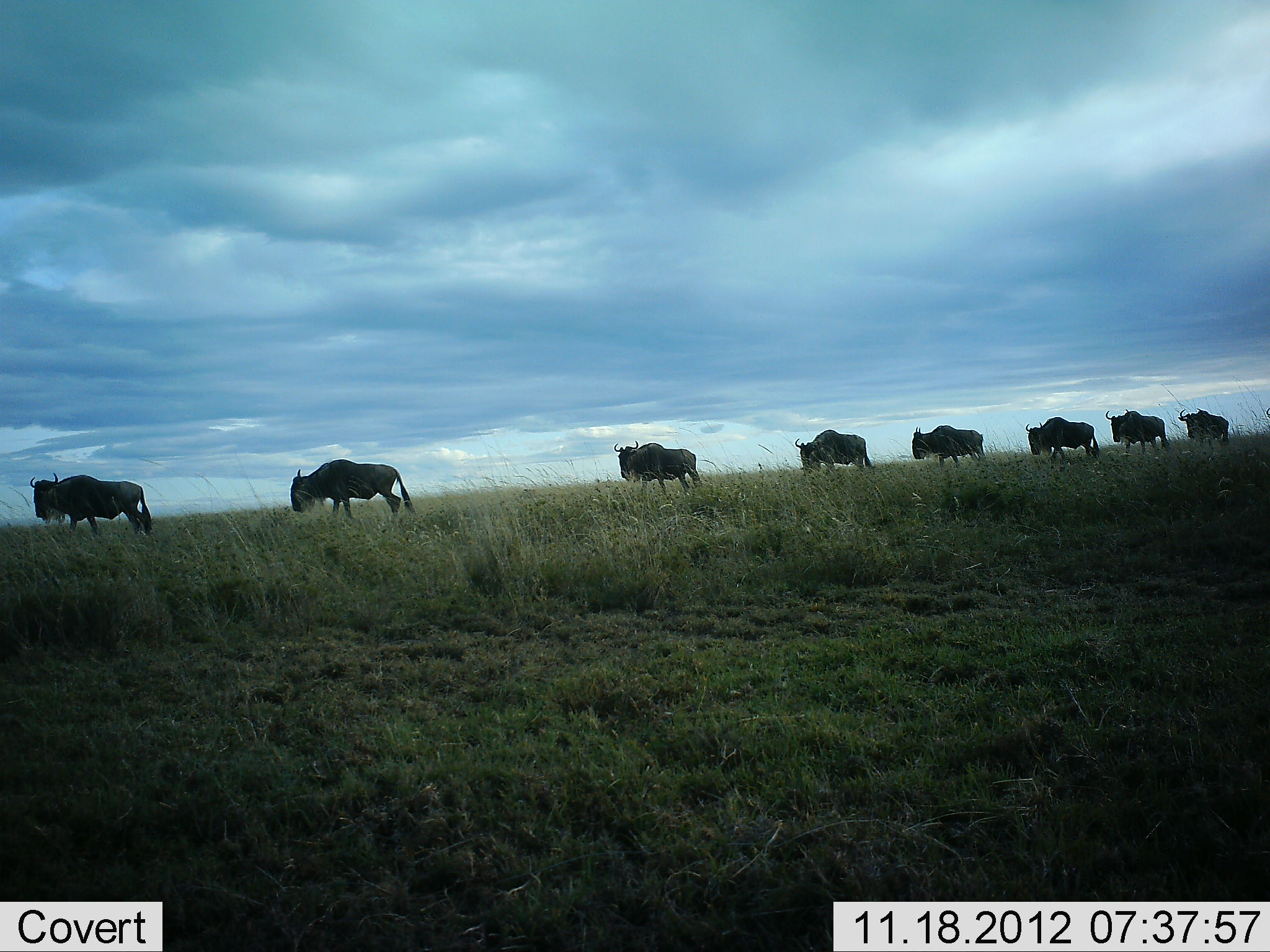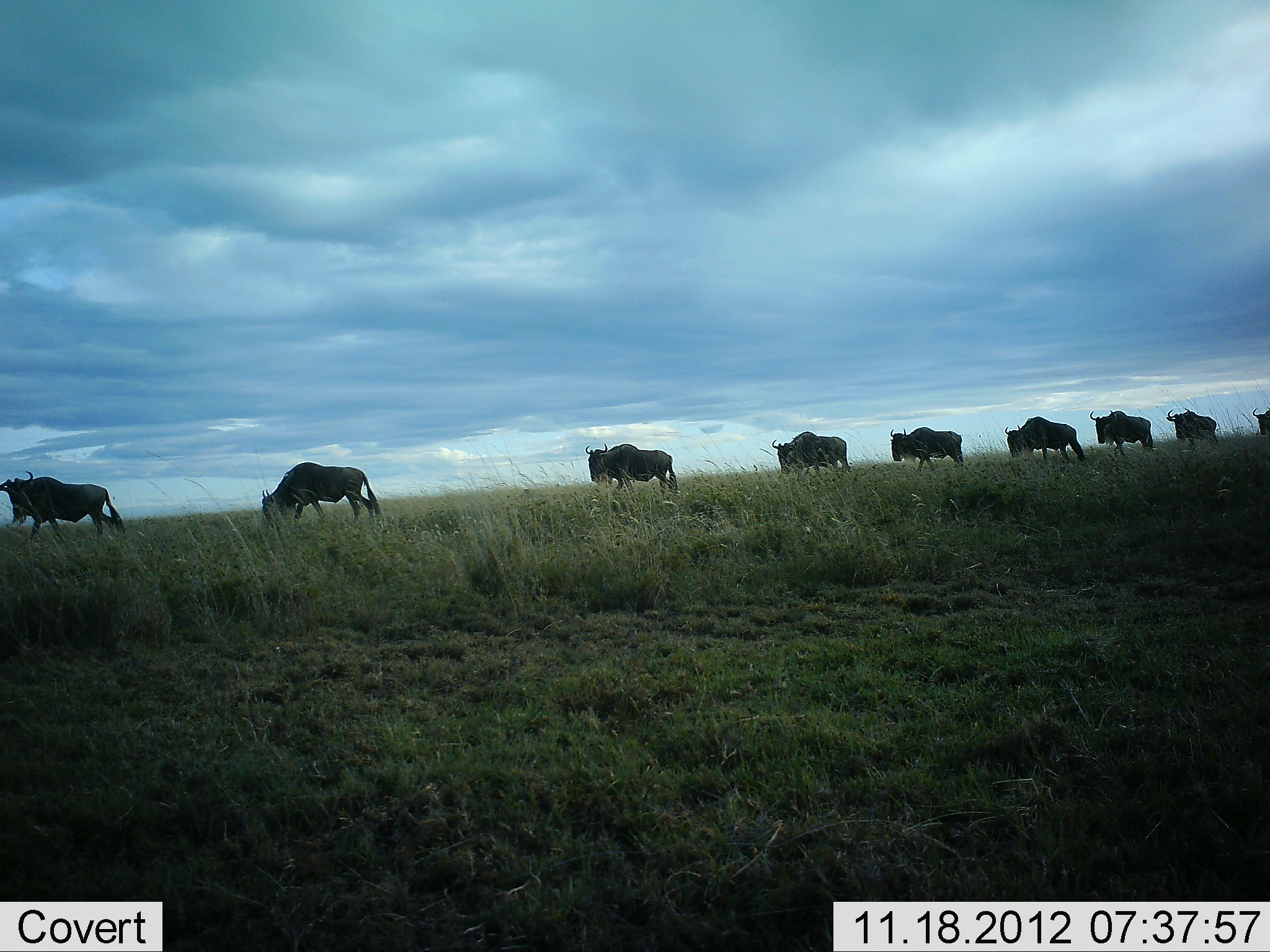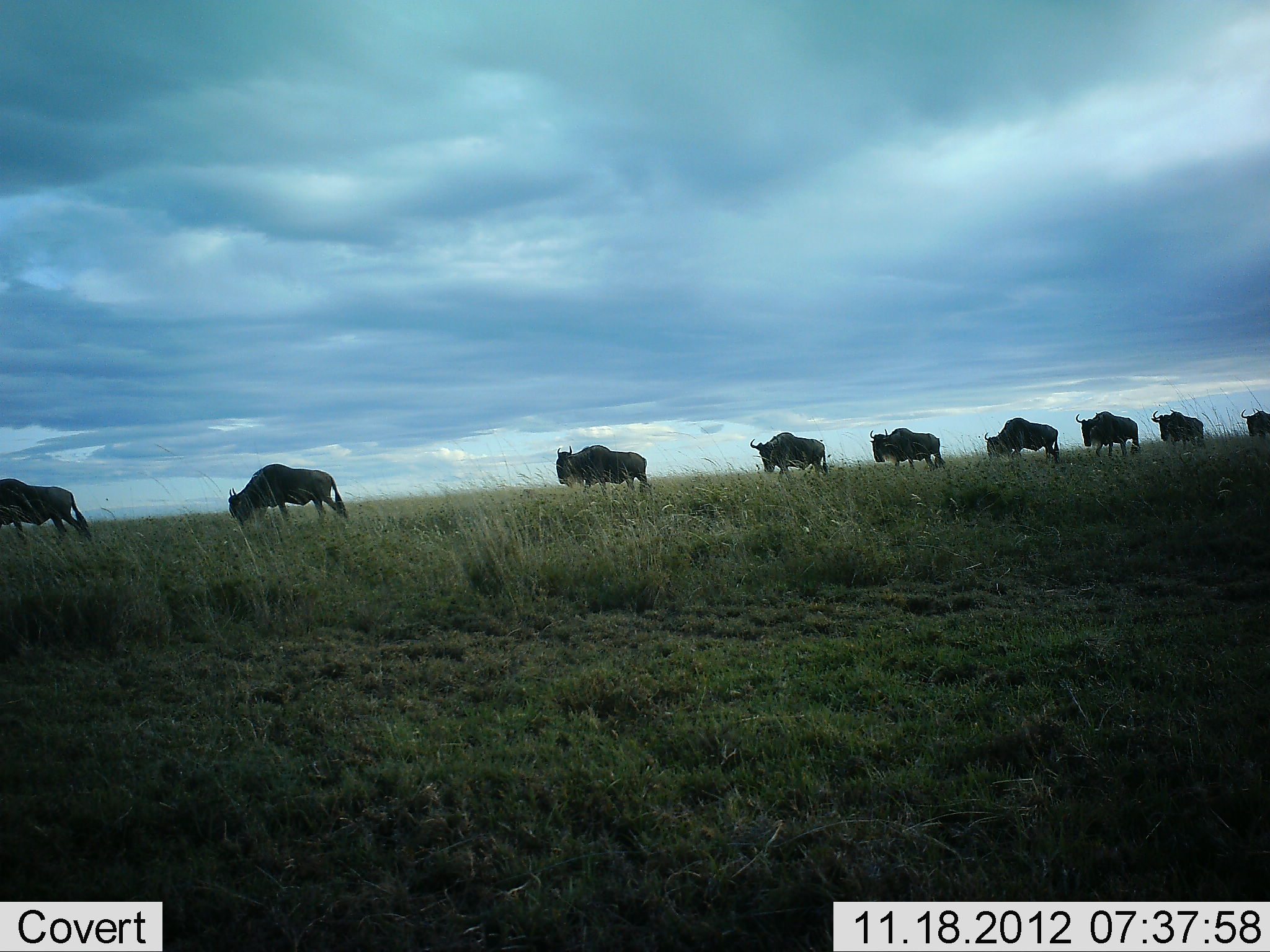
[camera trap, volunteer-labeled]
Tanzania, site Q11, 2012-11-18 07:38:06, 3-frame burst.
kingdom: Animalia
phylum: Chordata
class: Mammalia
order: Artiodactyla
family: Bovidae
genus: Connochaetes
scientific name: Connochaetes taurinus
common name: blue wildebeest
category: wildebeest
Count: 9.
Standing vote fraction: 0%.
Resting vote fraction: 0%.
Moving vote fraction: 100%.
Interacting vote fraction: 0%.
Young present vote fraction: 0%.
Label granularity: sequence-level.